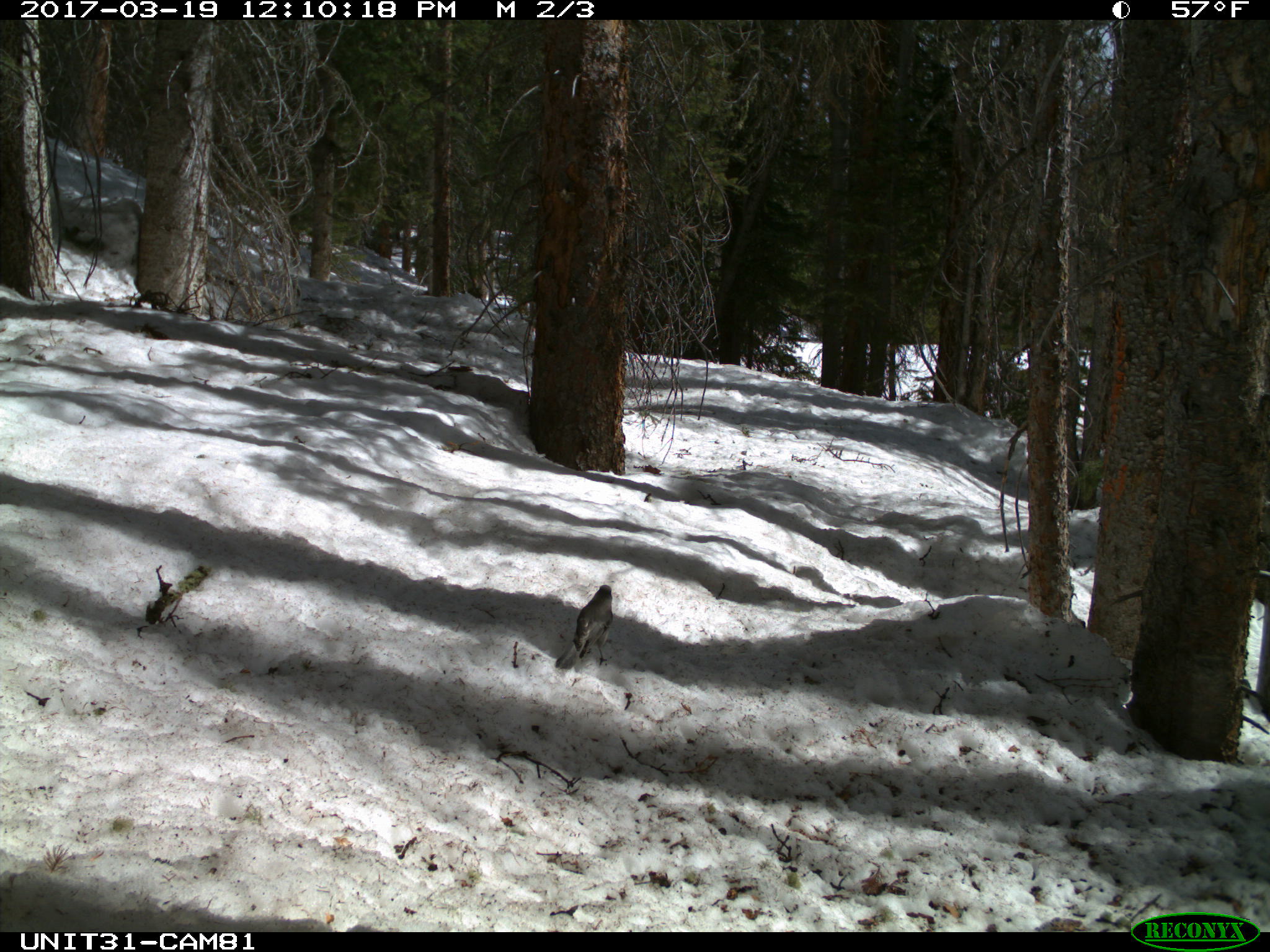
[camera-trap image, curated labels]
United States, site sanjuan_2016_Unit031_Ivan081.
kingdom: Animalia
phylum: Chordata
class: Aves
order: Passeriformes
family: Corvidae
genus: Perisoreus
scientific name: Perisoreus canadensis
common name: canada jay